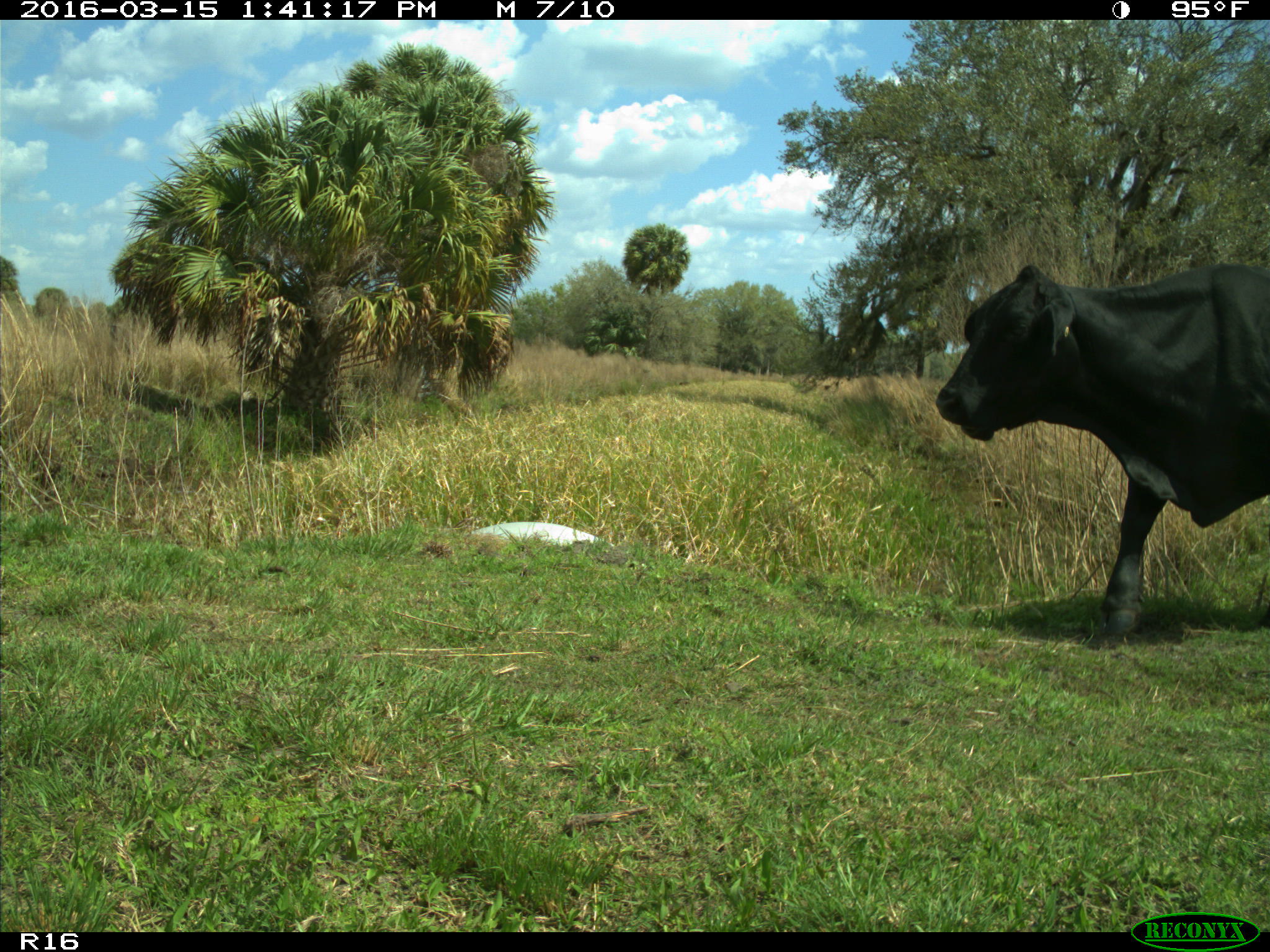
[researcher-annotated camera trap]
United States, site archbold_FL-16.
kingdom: Animalia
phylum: Chordata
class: Mammalia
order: Artiodactyla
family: Bovidae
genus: Bos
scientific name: Bos taurus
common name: domestic cow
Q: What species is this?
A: Bos taurus (domestic cow).